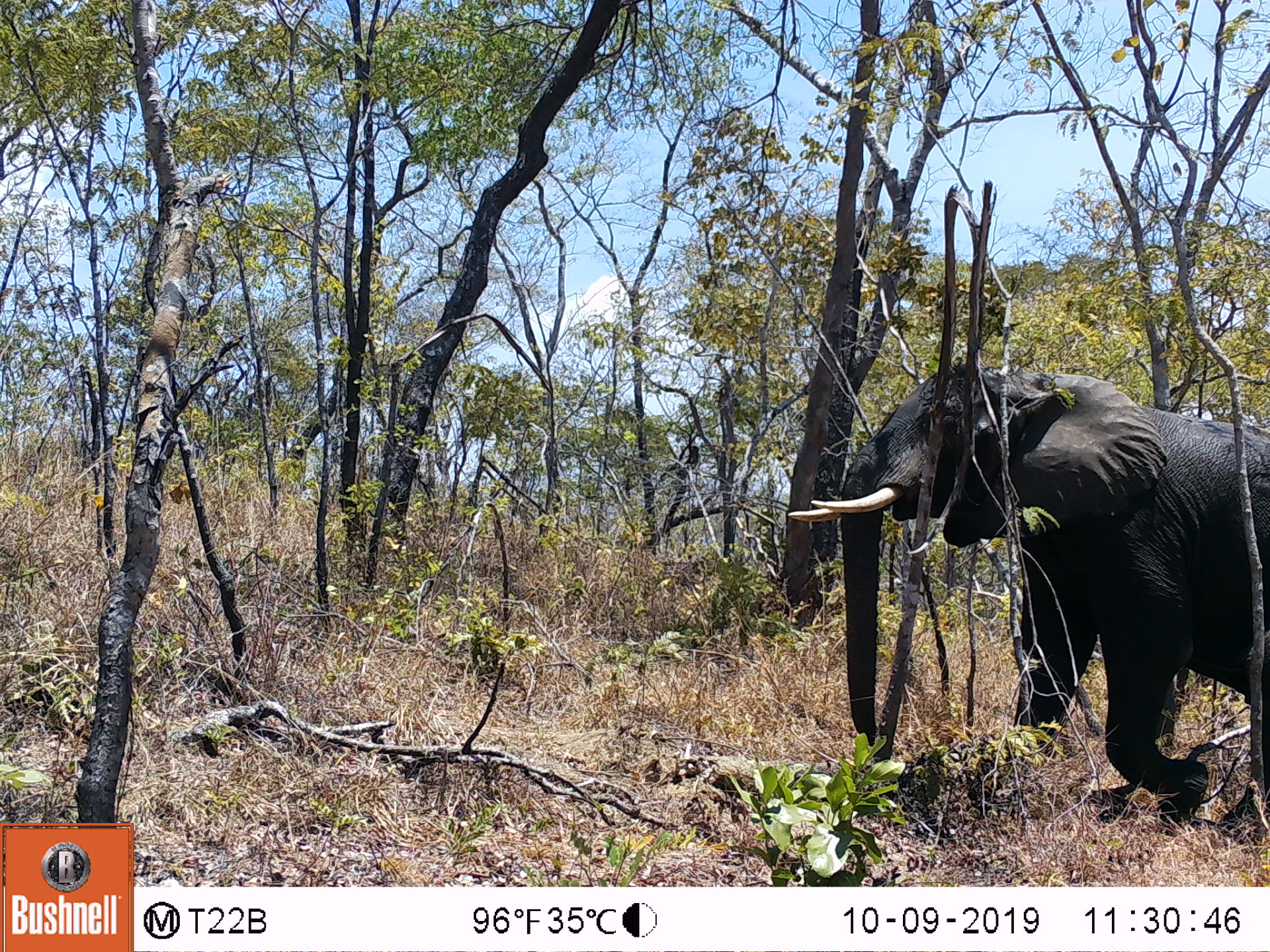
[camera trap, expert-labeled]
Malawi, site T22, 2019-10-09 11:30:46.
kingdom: Animalia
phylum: Chordata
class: Mammalia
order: Proboscidea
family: Elephantidae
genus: Loxodonta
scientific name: Loxodonta africana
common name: african savanna elephant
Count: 1.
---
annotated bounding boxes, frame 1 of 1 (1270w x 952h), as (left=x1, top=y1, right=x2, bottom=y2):
african savanna elephant: (left=783, top=346, right=1269, bottom=833)